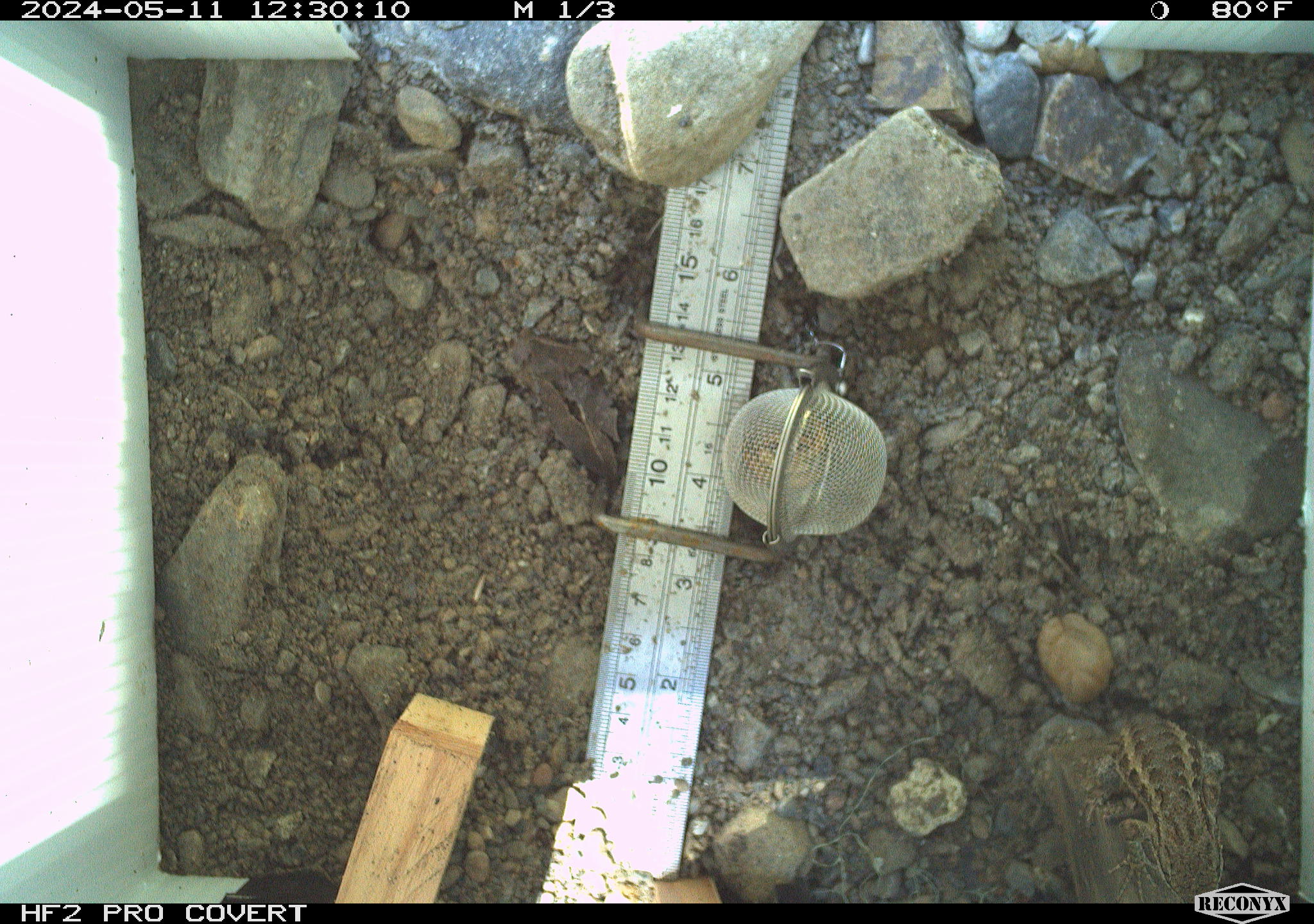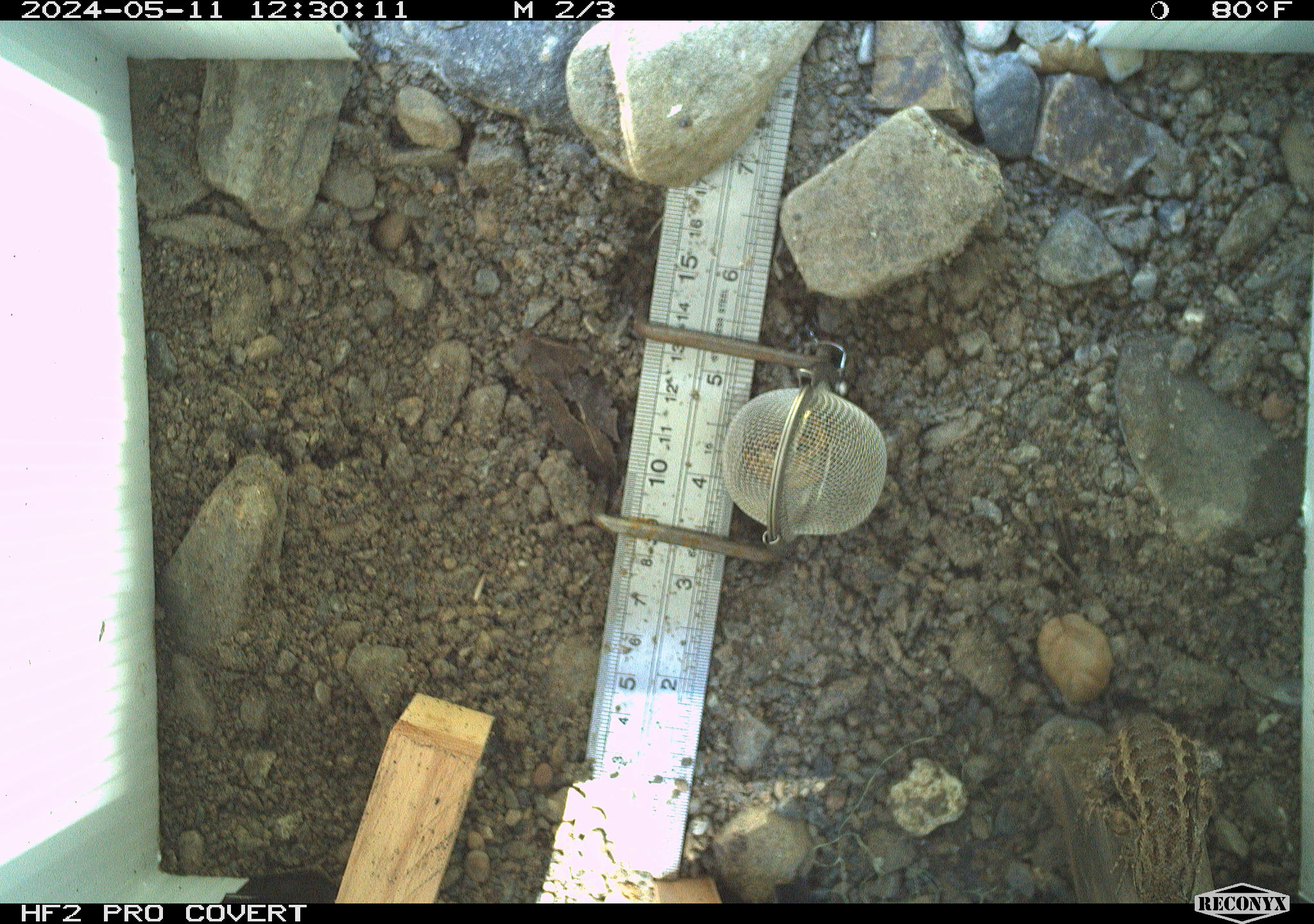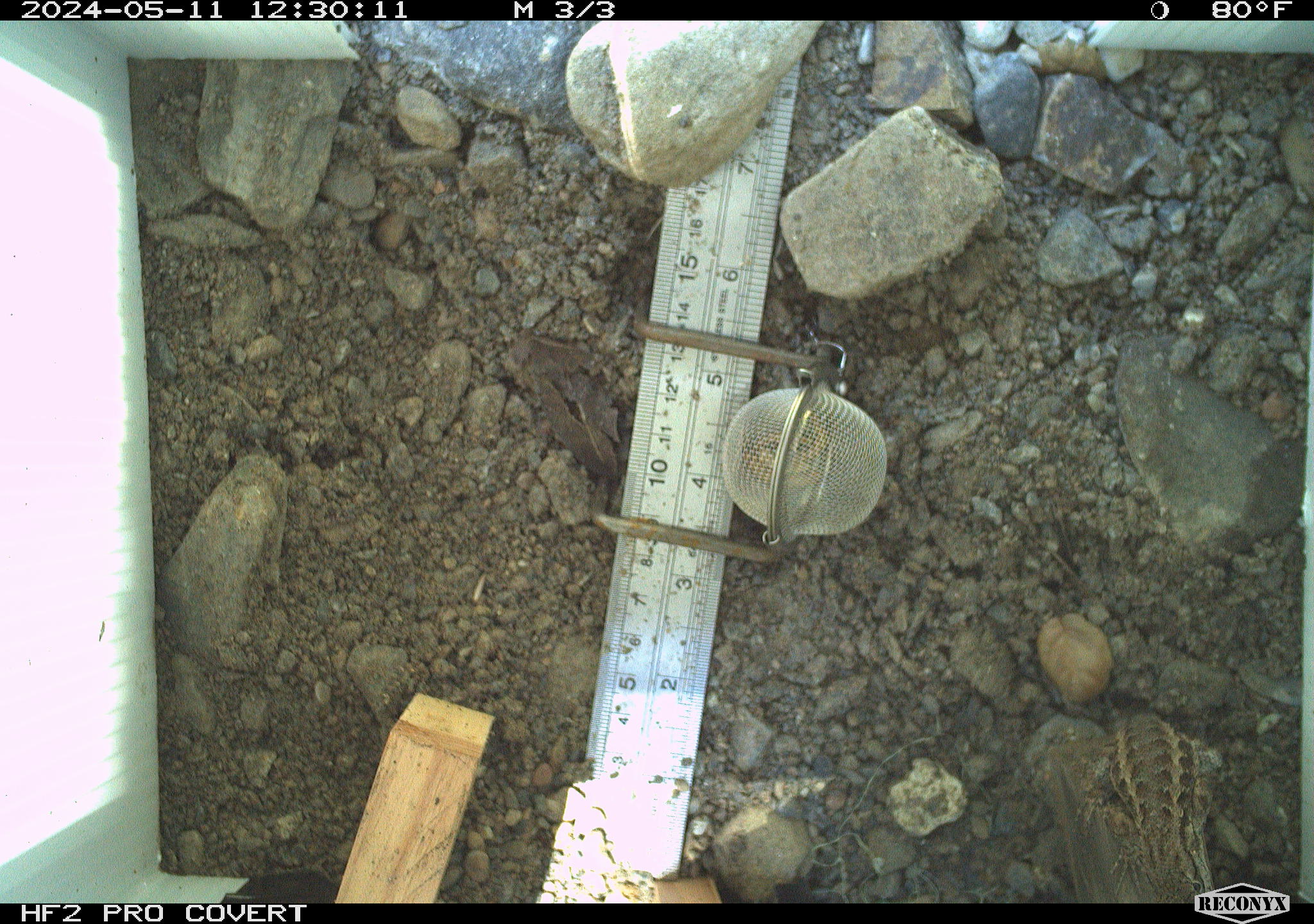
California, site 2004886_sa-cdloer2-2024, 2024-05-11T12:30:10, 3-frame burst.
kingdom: Animalia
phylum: Chordata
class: Reptilia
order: Squamata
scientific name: Squamata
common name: lizards and snakes